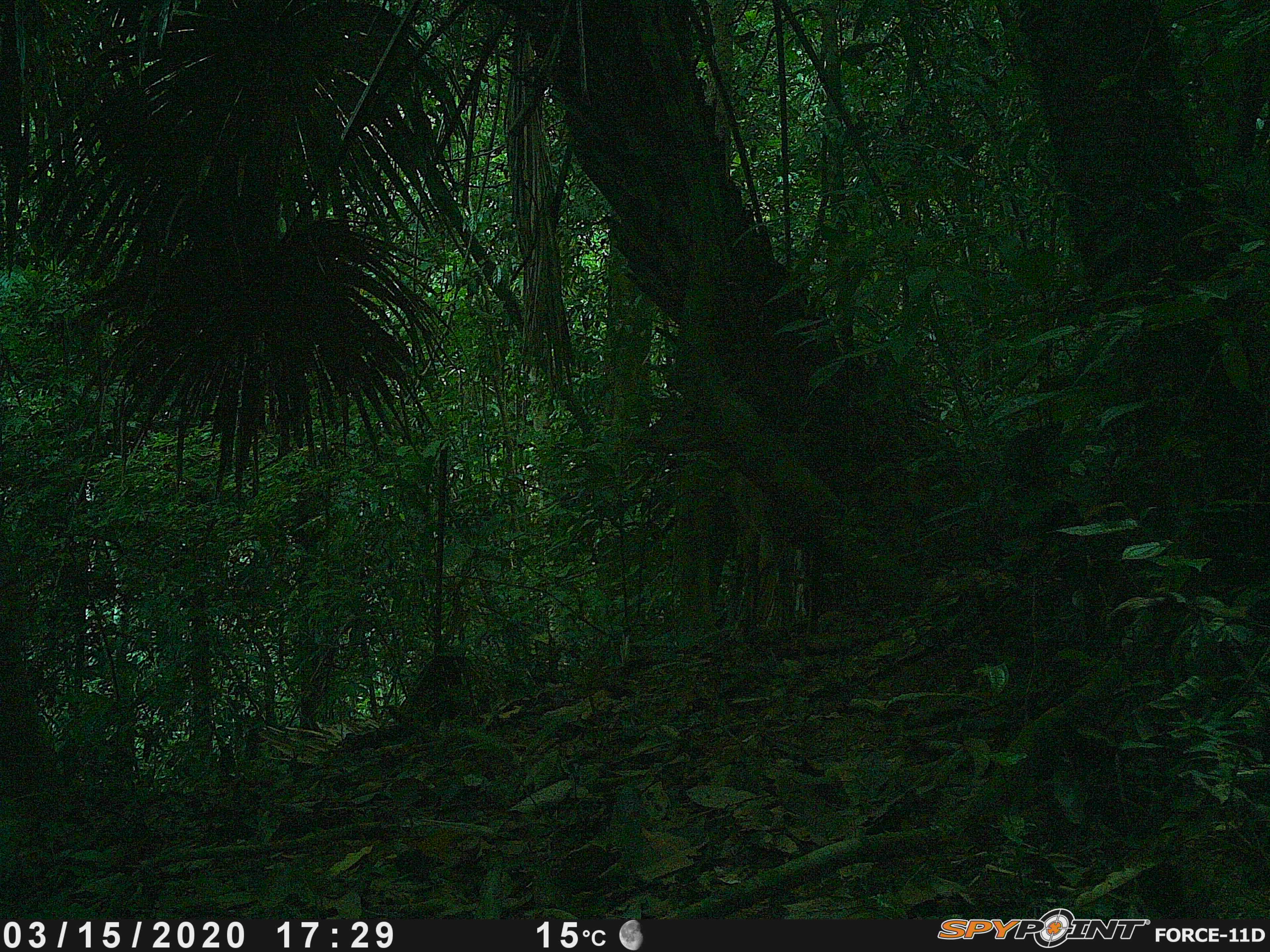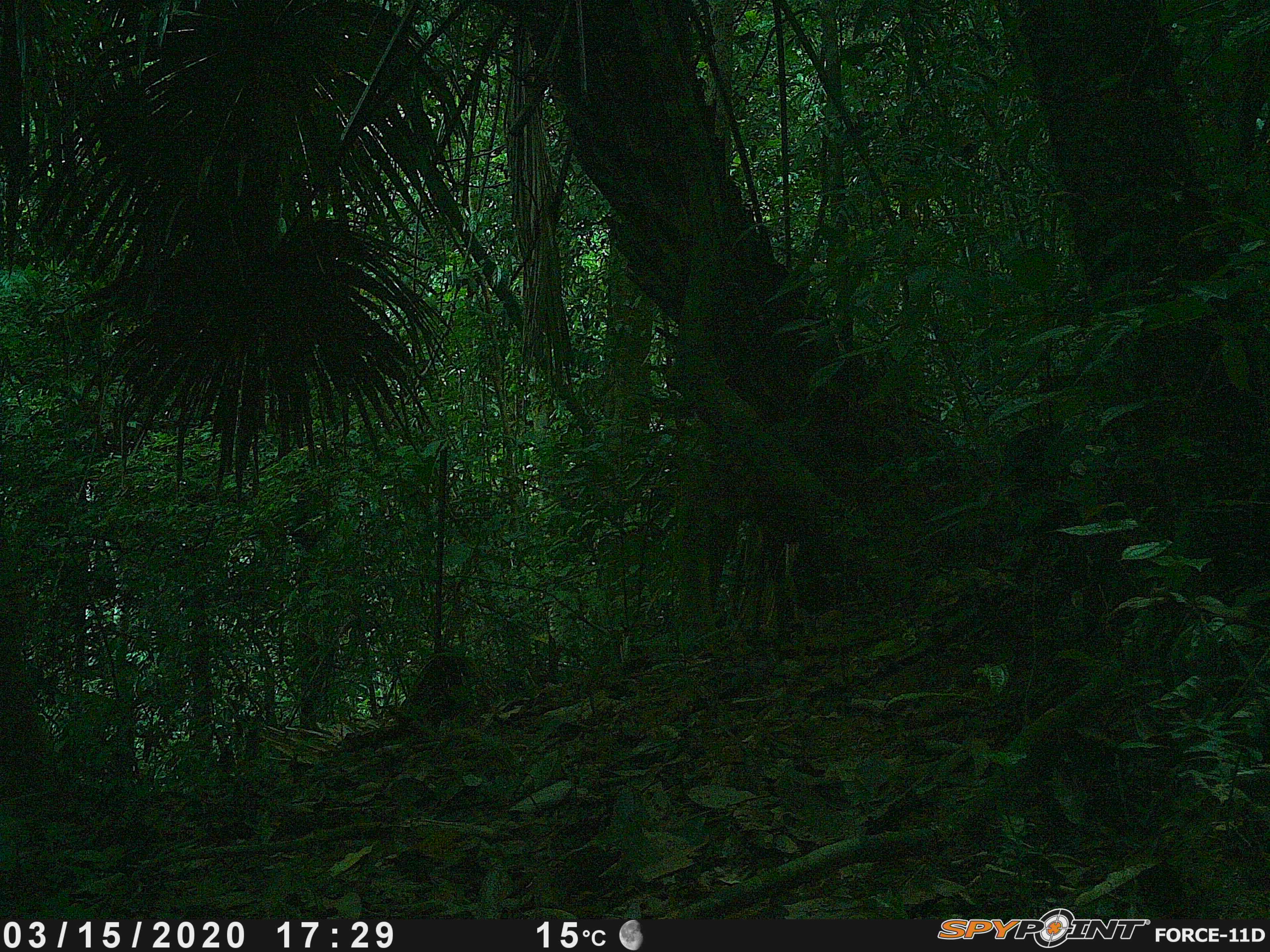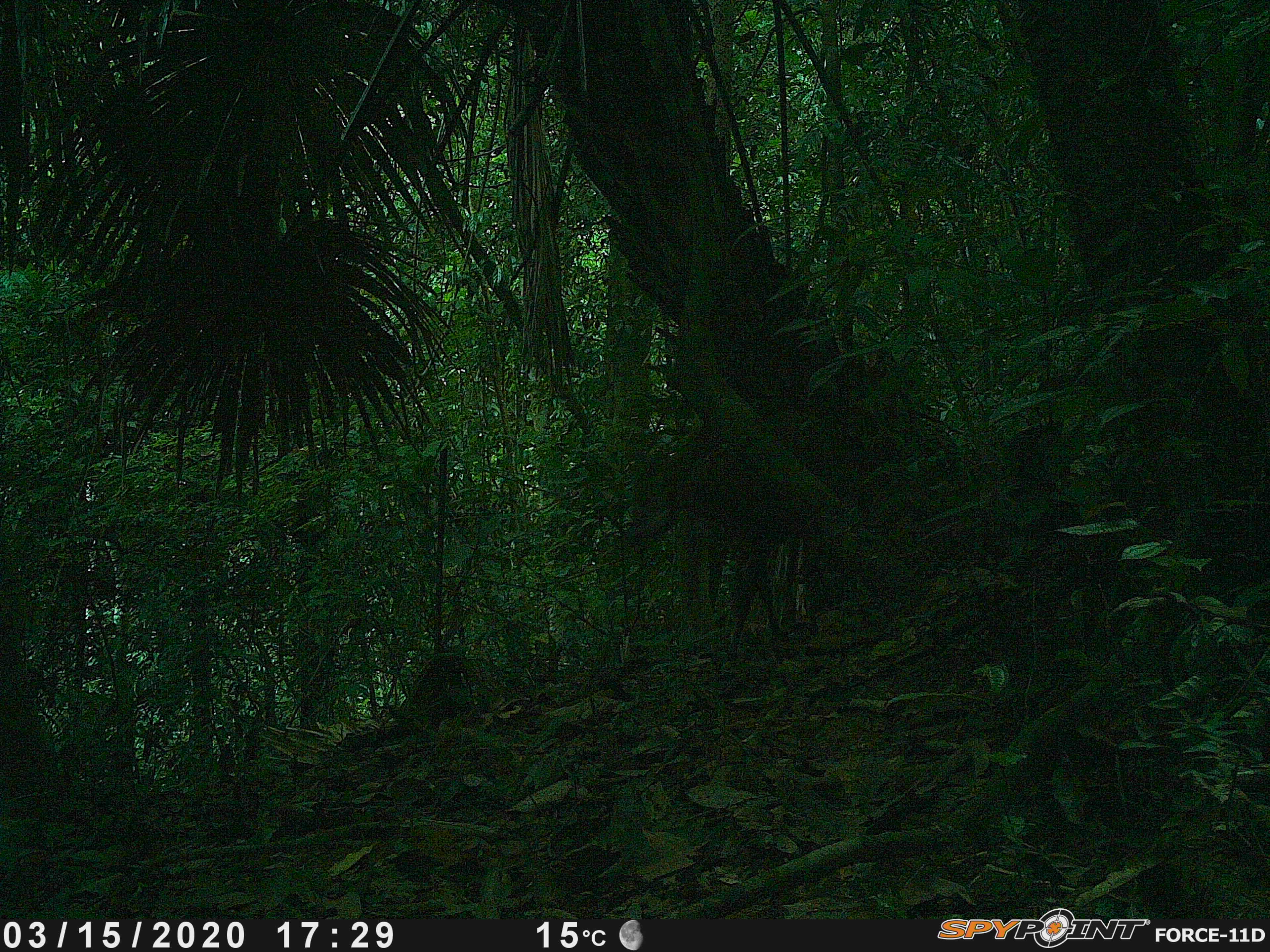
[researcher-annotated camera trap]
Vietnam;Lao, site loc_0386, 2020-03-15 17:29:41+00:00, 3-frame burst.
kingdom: Animalia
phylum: Chordata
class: Mammalia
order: Artiodactyla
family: Cervidae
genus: Muntiacus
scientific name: Muntiacus vuquangensis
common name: large-antlered muntjac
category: large antlered muntjac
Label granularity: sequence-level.